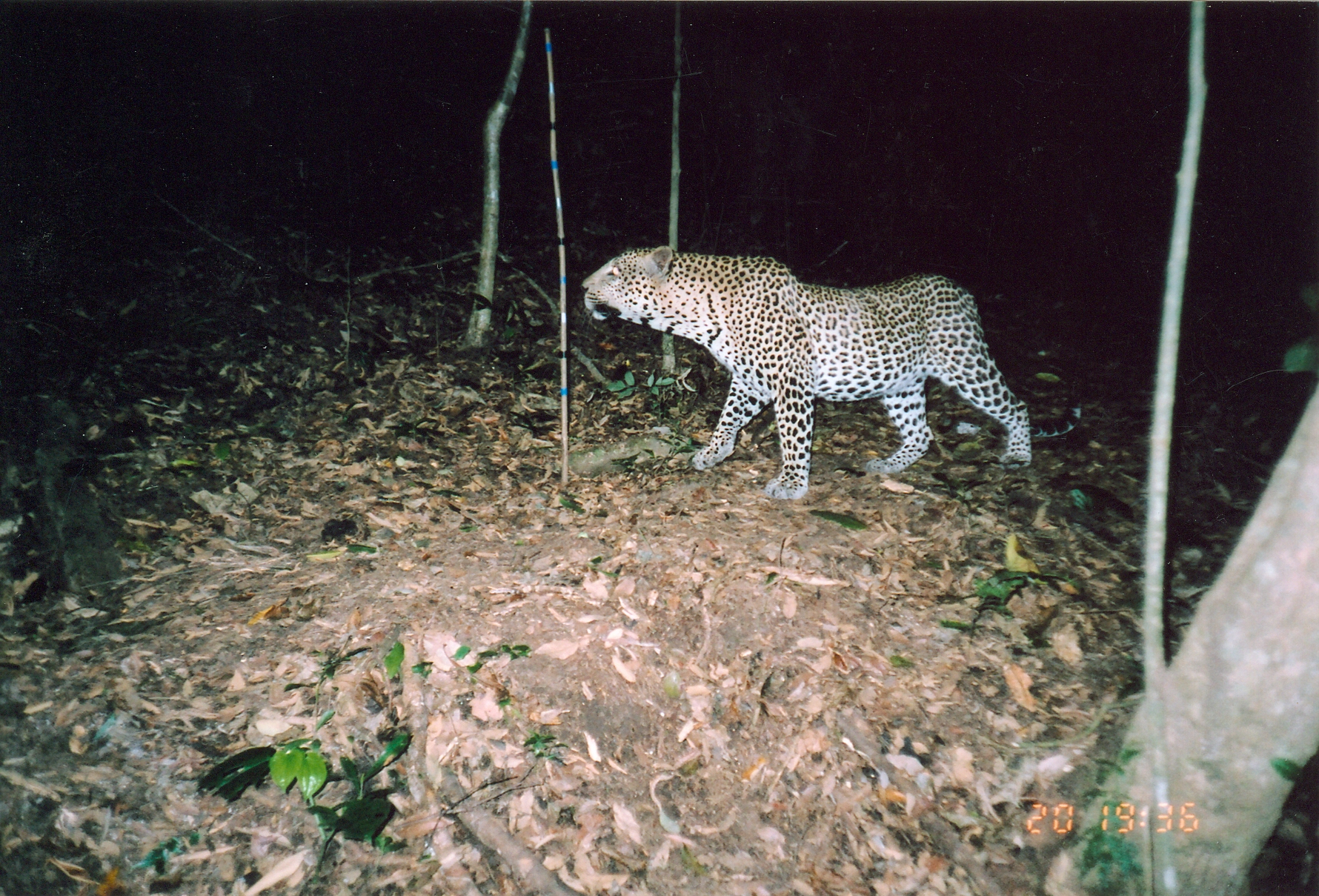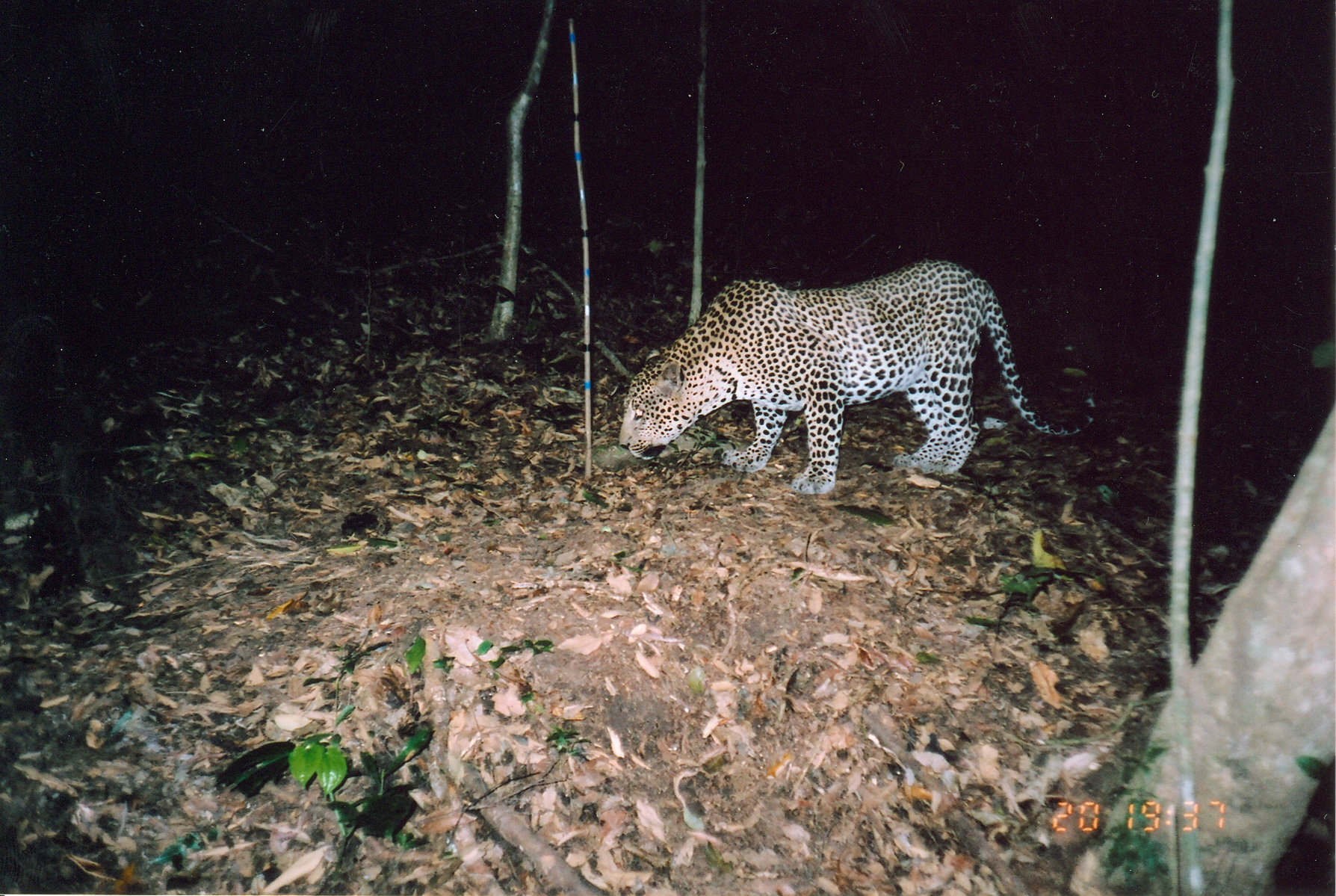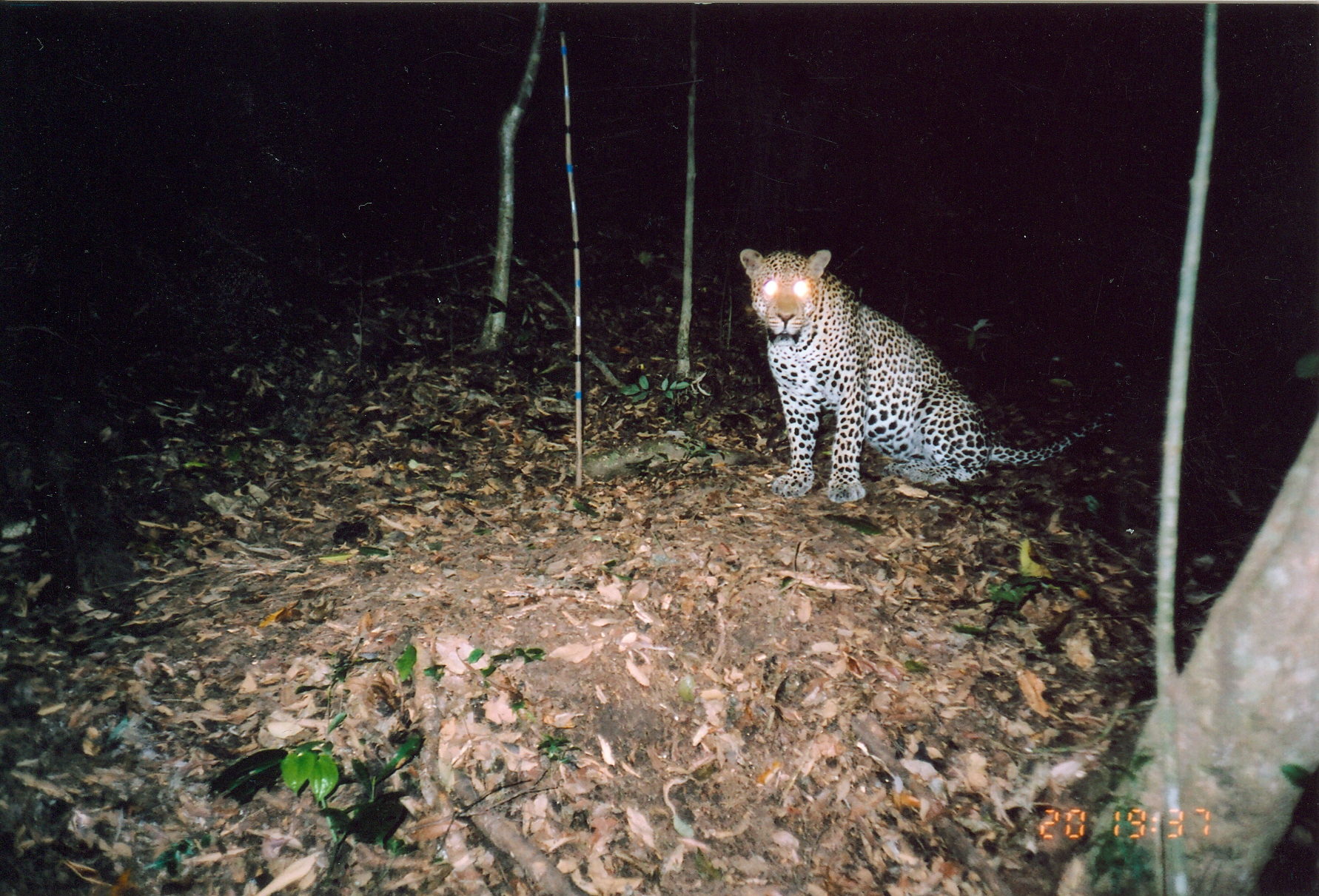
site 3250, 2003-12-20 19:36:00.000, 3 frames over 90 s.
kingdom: Animalia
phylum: Chordata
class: Mammalia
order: Carnivora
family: Felidae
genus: Panthera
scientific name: Panthera pardus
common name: leopard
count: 1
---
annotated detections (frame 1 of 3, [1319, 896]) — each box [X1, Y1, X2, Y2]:
panthera pardus: [580, 245, 1083, 503]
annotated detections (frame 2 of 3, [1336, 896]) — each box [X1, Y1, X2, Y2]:
panthera pardus: [618, 257, 1099, 496]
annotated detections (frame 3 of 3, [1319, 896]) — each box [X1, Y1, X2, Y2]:
panthera pardus: [738, 249, 1122, 505]